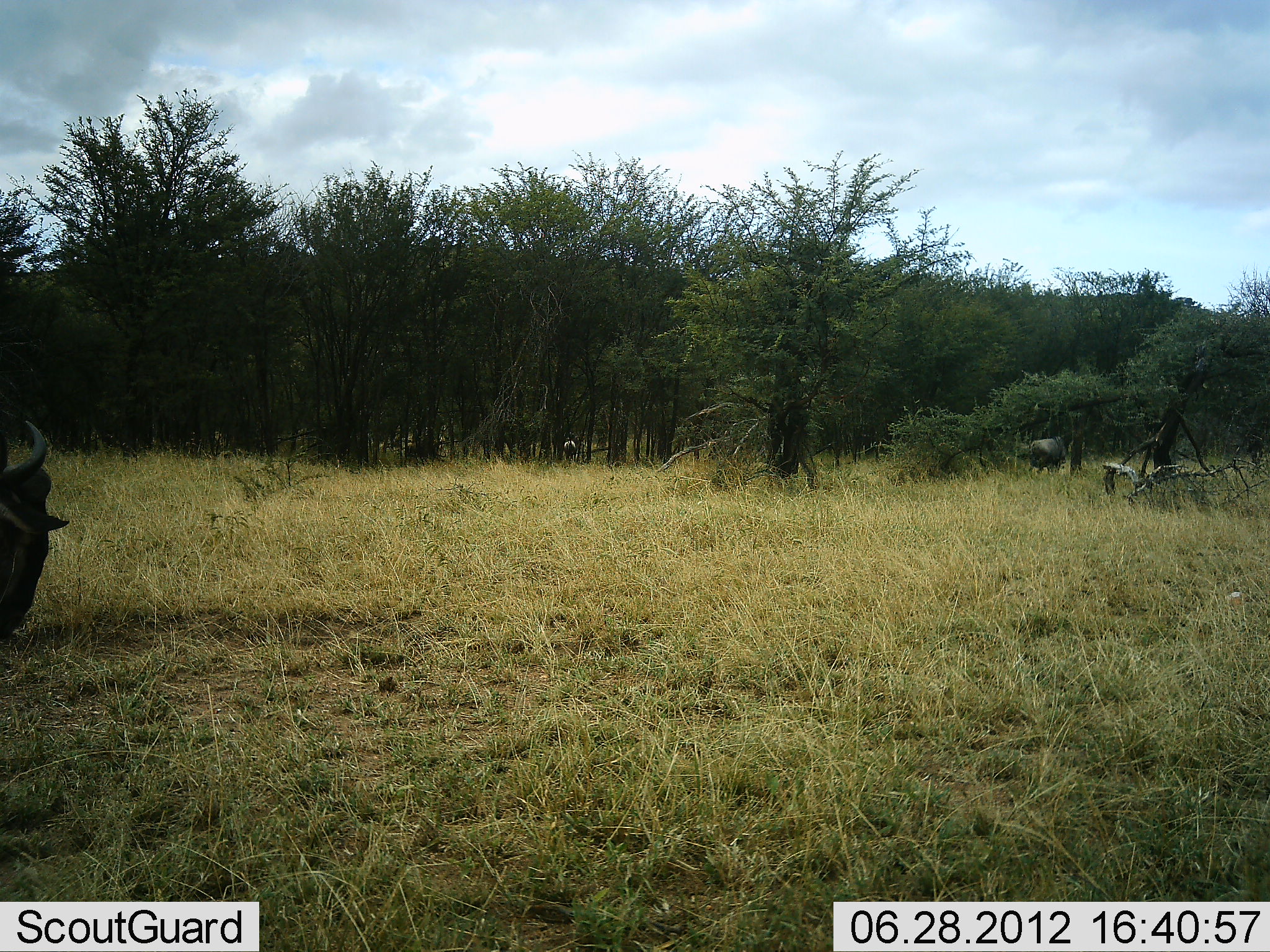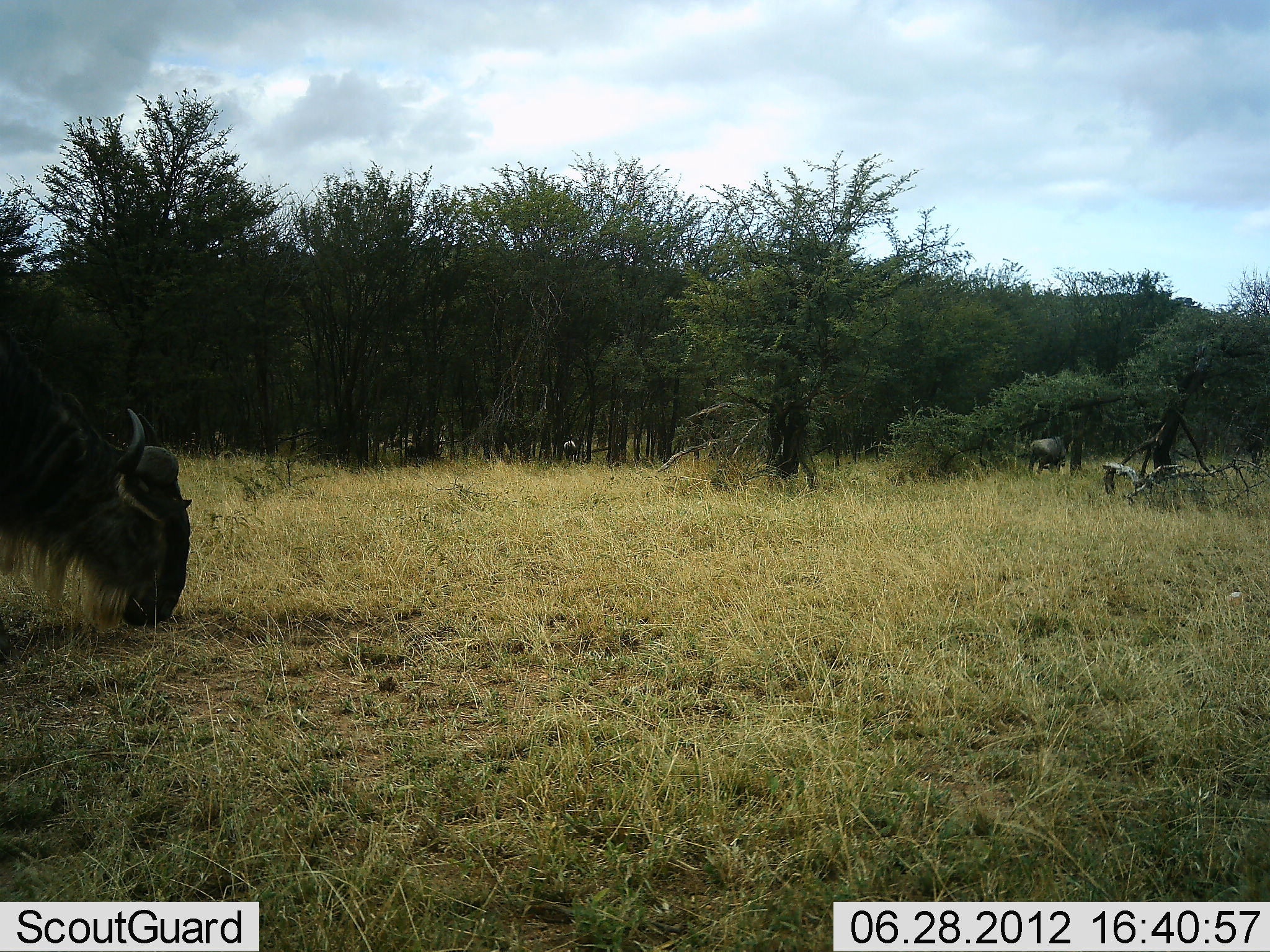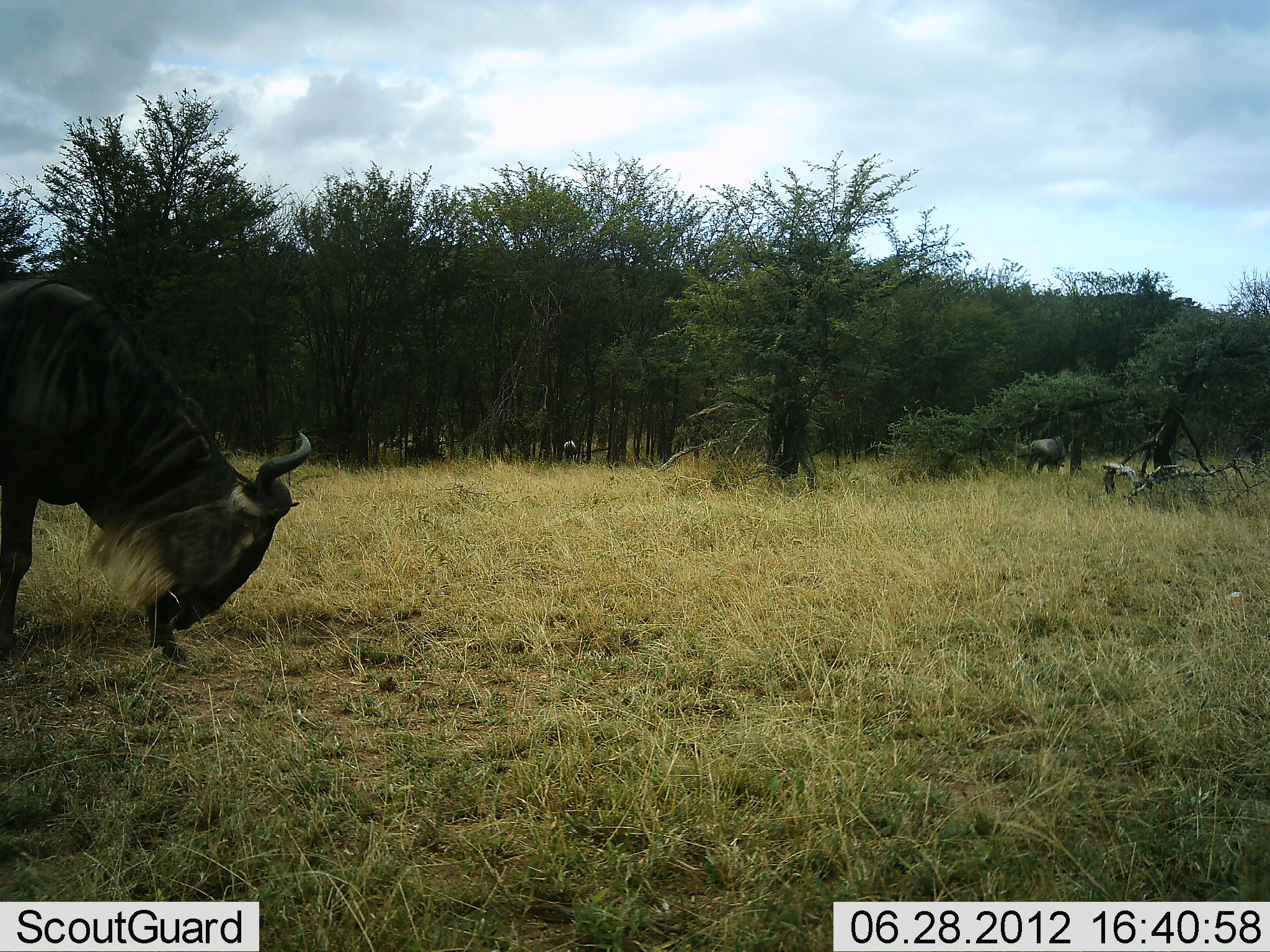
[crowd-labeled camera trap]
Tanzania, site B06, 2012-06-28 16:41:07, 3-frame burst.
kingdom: Animalia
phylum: Chordata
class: Mammalia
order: Artiodactyla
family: Bovidae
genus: Connochaetes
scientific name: Connochaetes taurinus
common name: blue wildebeest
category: wildebeest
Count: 2.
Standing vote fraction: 27%.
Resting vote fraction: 0%.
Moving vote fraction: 27%.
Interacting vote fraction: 0%.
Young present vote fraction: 0%.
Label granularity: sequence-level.